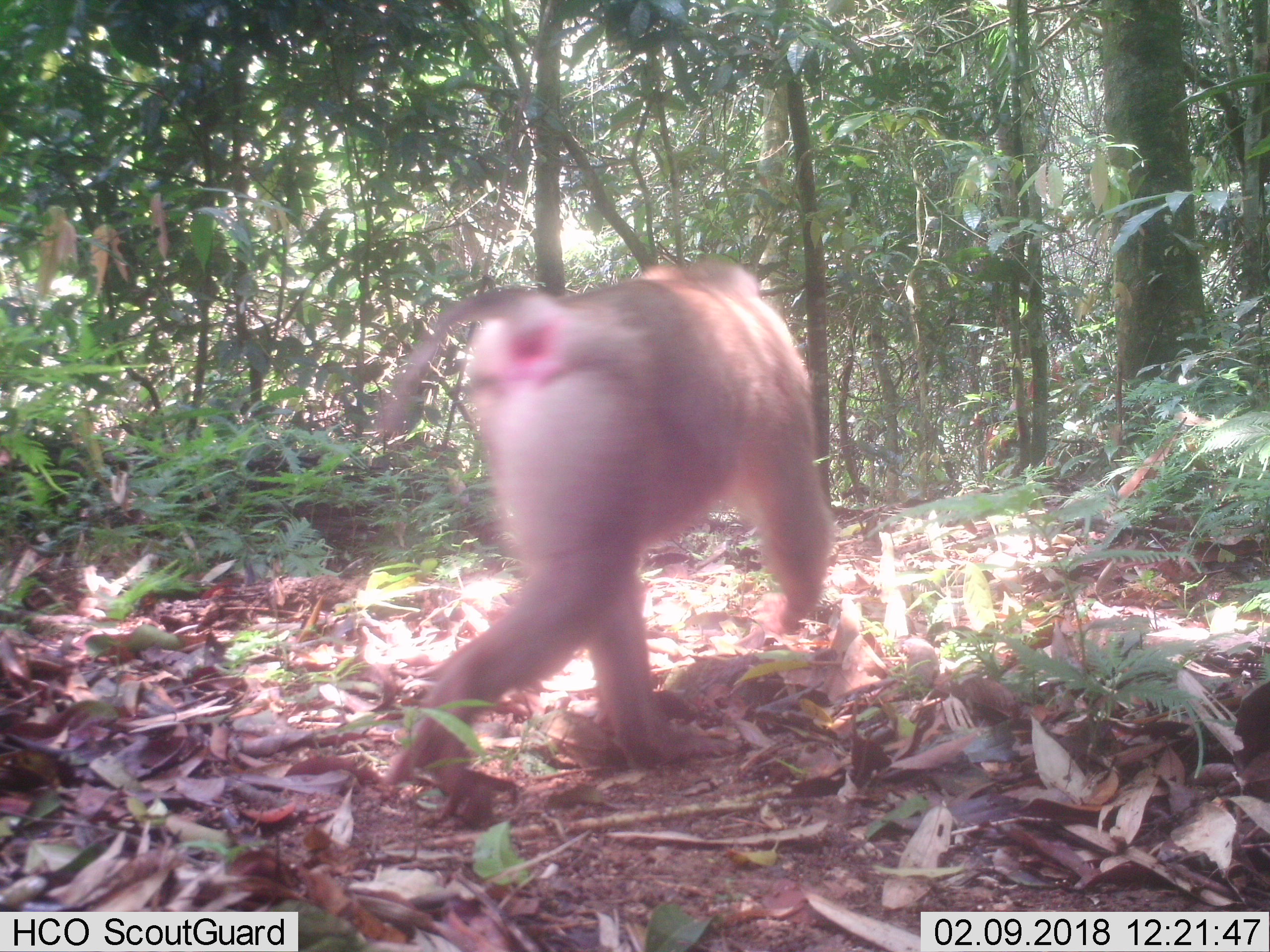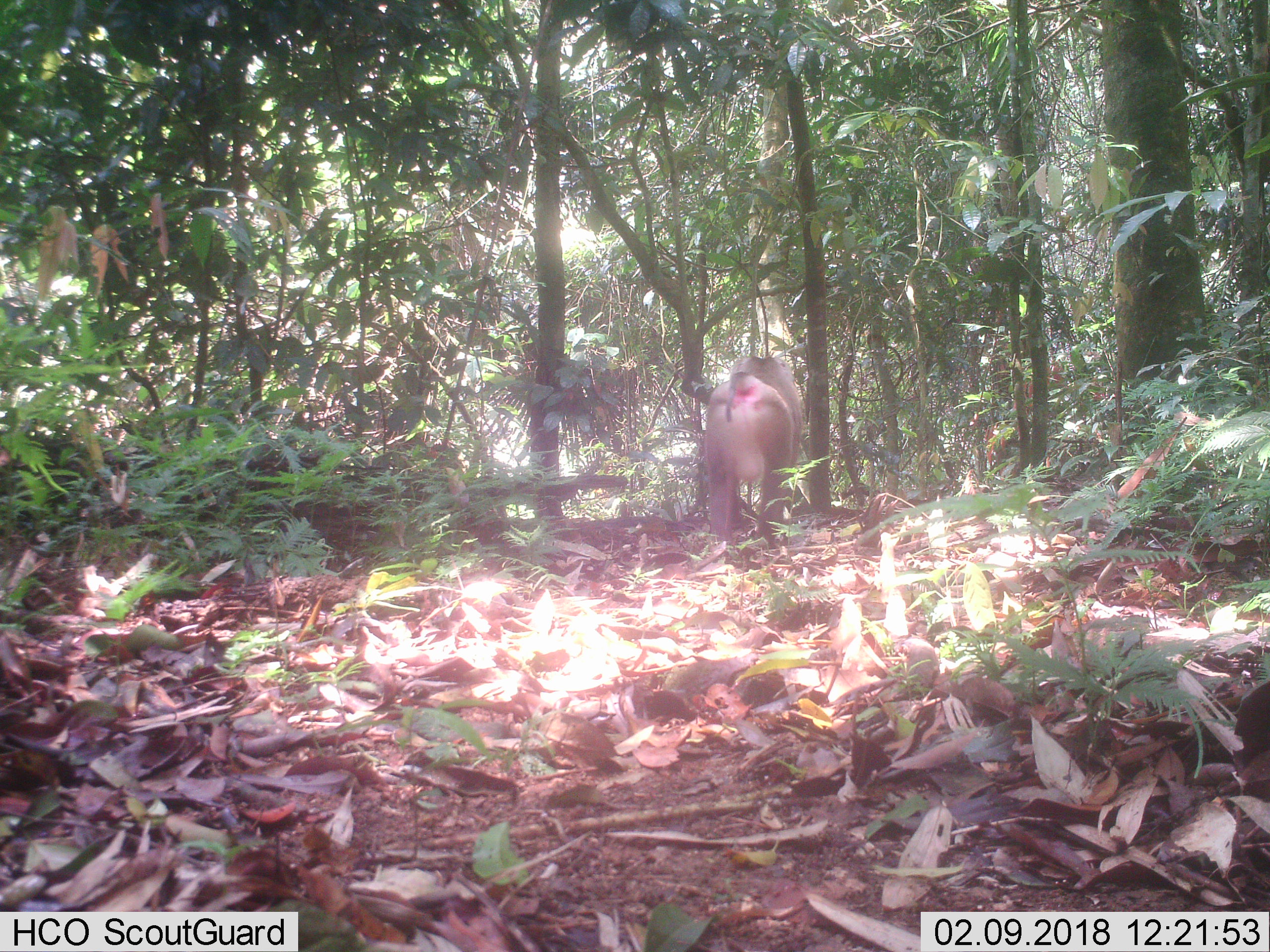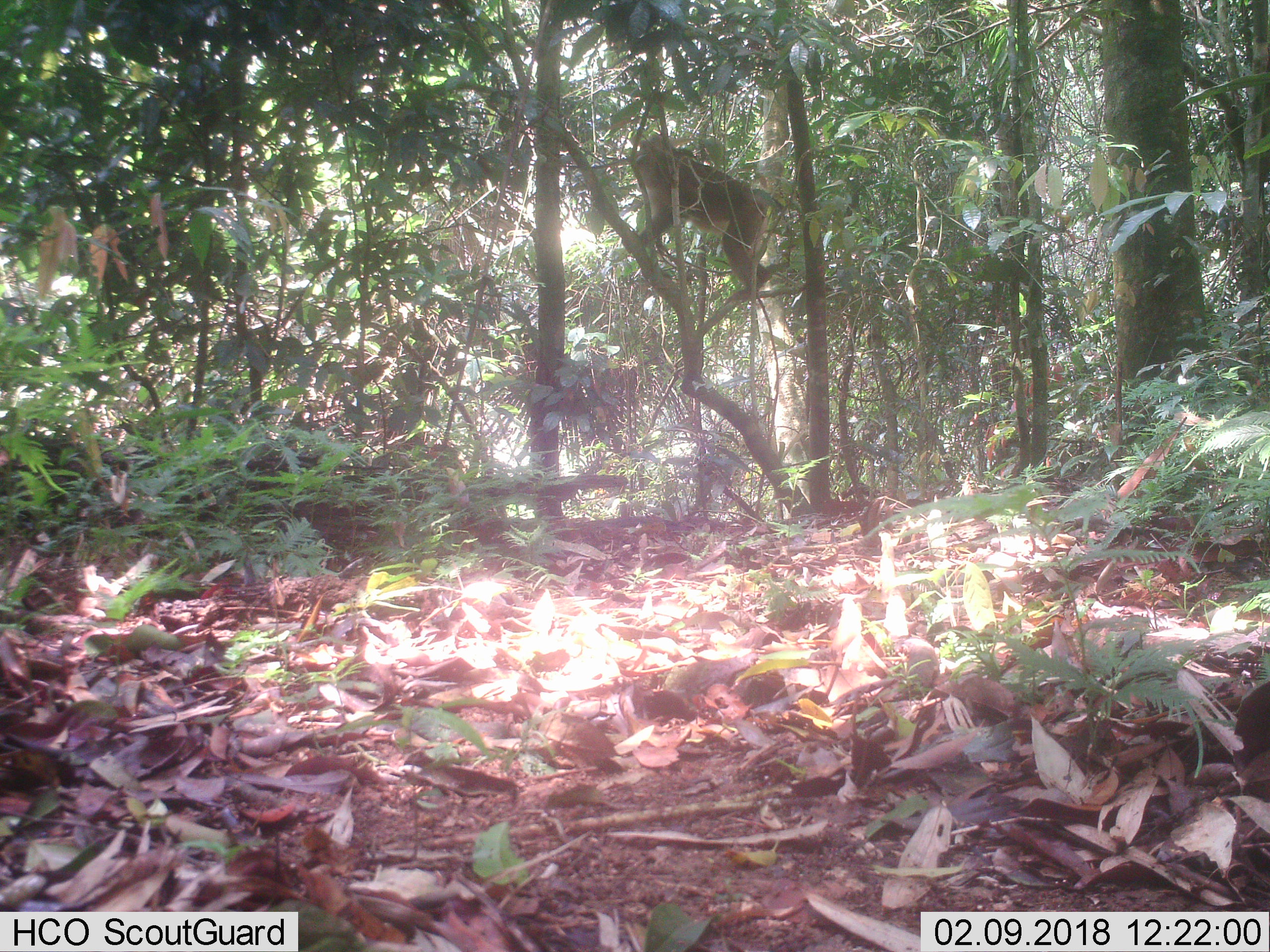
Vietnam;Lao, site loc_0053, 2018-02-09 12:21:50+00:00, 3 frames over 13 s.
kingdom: Animalia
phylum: Chordata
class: Mammalia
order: Primates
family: Cercopithecidae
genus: Macaca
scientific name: Macaca nemestrina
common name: pig-tailed macaque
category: pig tailed macaque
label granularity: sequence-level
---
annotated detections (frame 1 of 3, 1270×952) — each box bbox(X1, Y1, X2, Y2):
pig tailed macaque: bbox(378, 258, 840, 788)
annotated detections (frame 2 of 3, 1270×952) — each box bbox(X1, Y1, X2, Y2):
pig tailed macaque: bbox(704, 356, 803, 542)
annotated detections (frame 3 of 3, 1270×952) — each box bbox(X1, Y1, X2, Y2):
pig tailed macaque: bbox(634, 135, 769, 306)